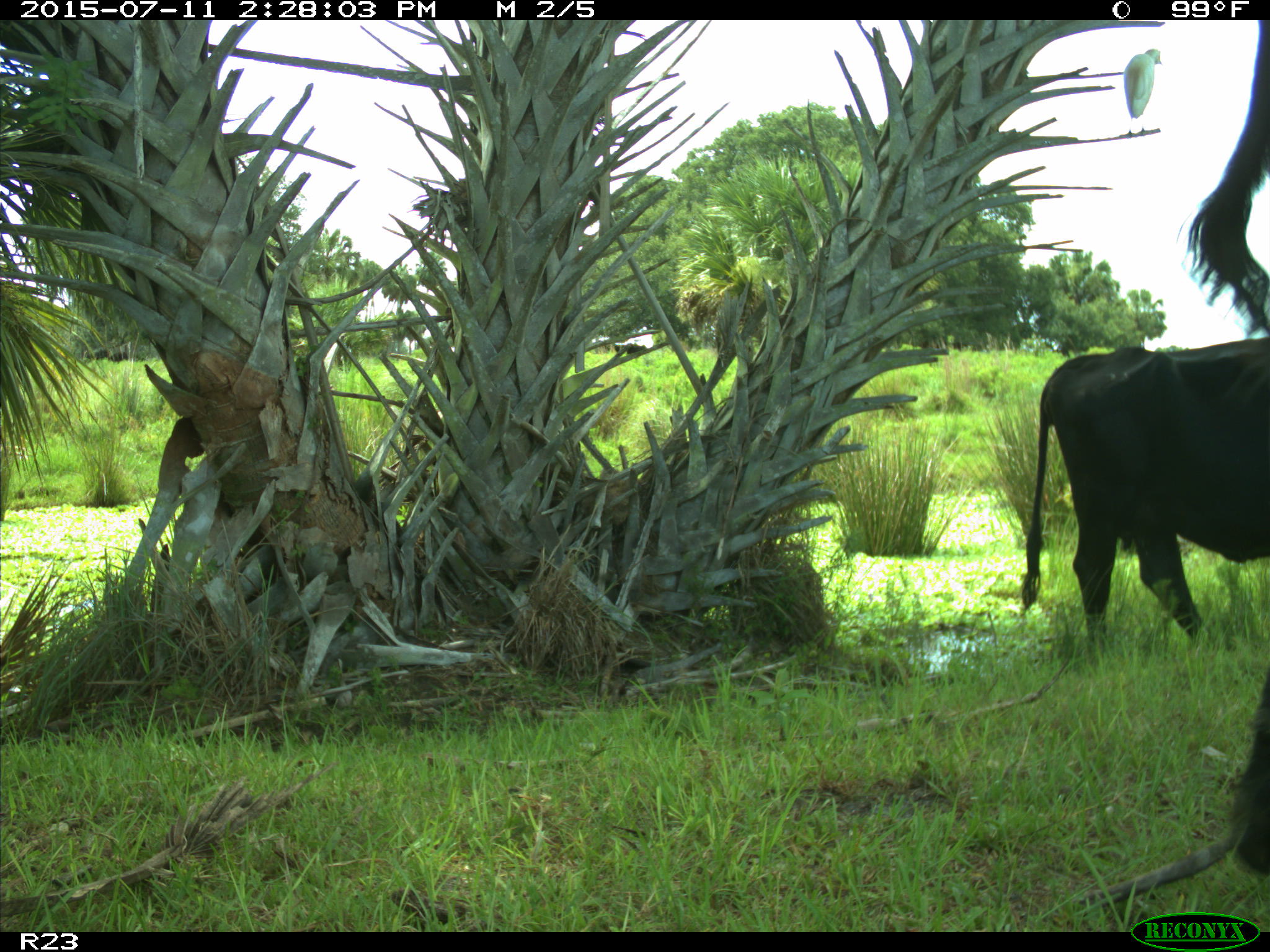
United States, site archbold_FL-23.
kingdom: Animalia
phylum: Chordata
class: Mammalia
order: Artiodactyla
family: Bovidae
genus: Bos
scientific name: Bos taurus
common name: domestic cow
Bos taurus (domestic cow).